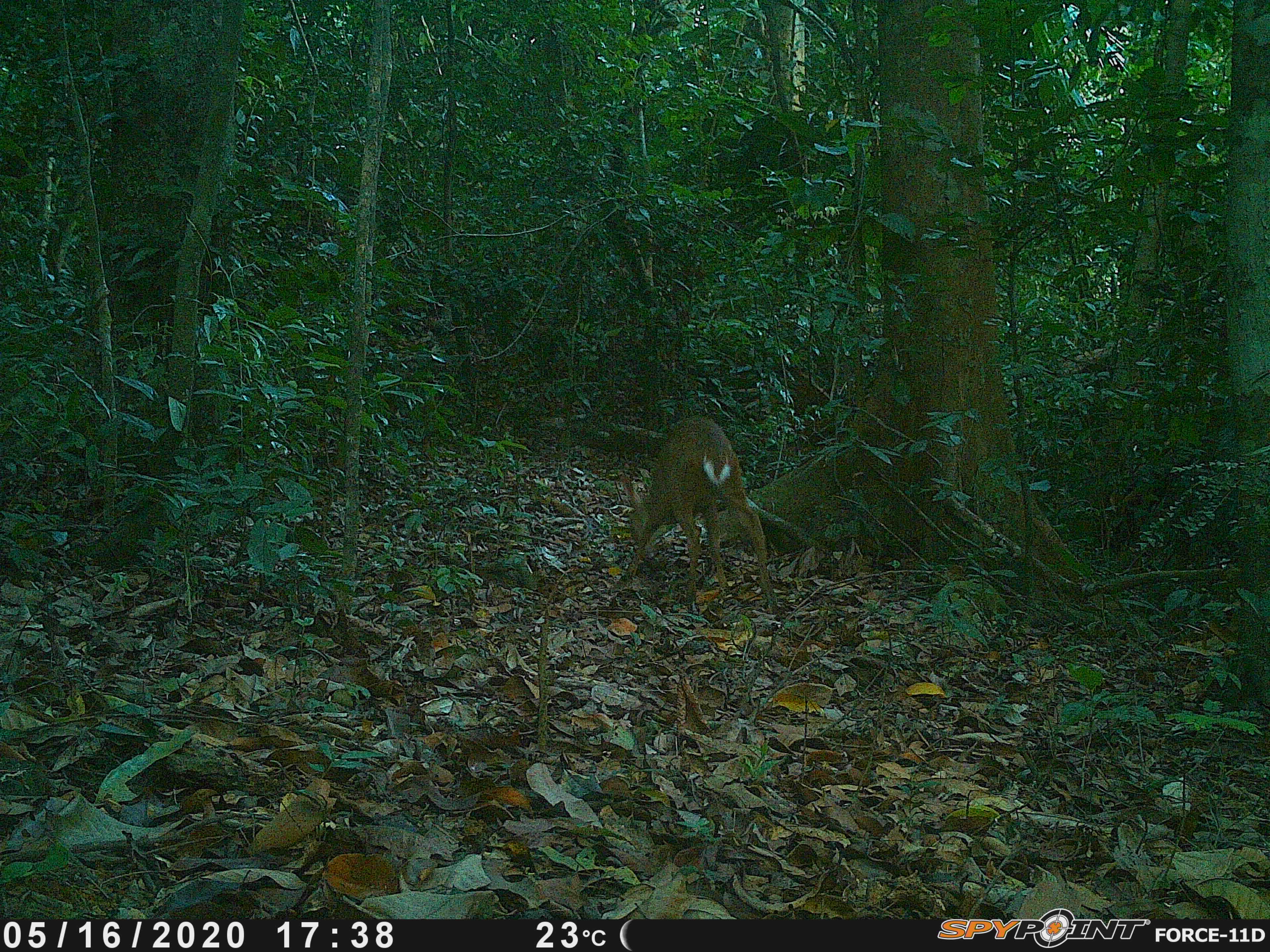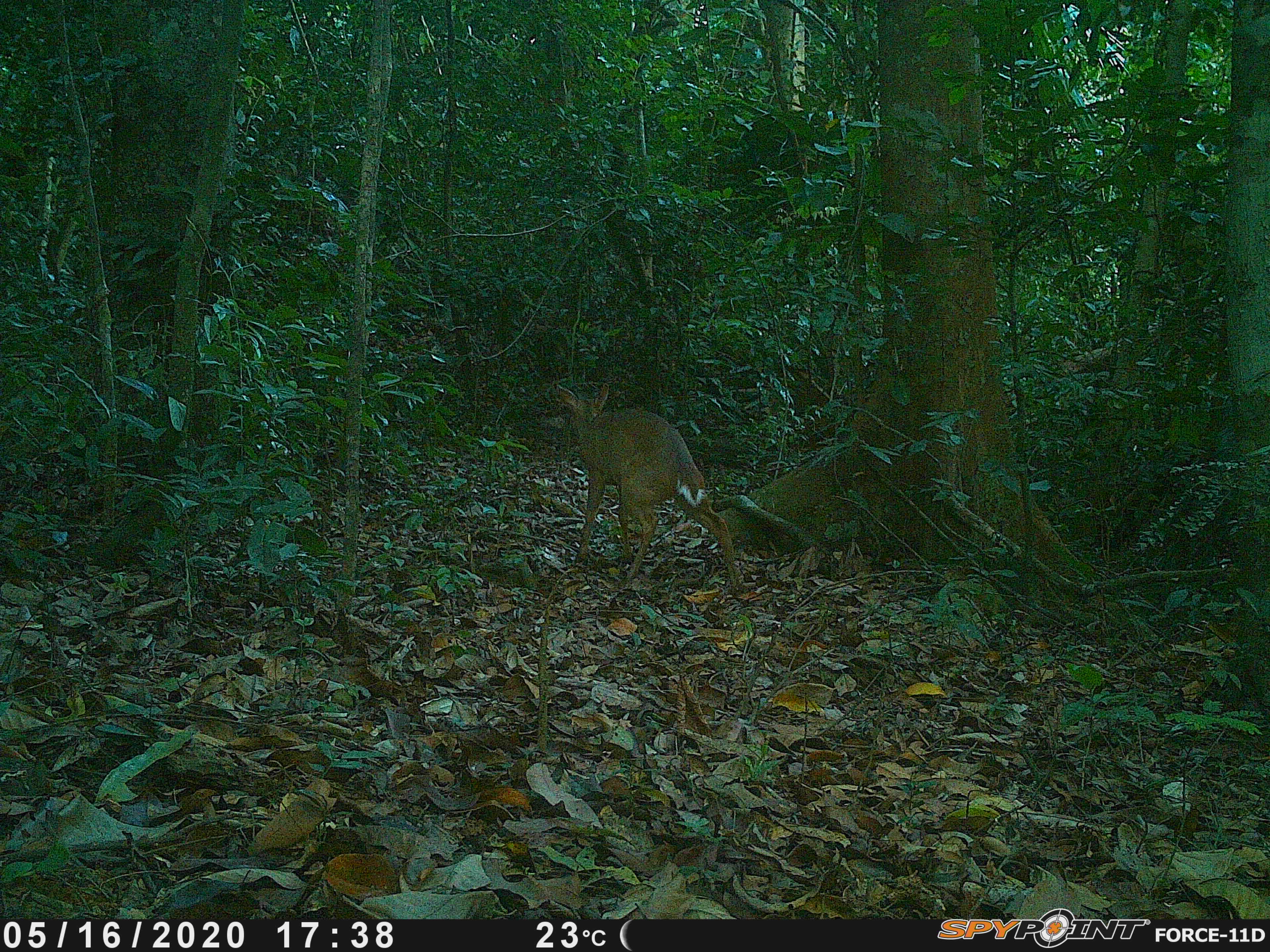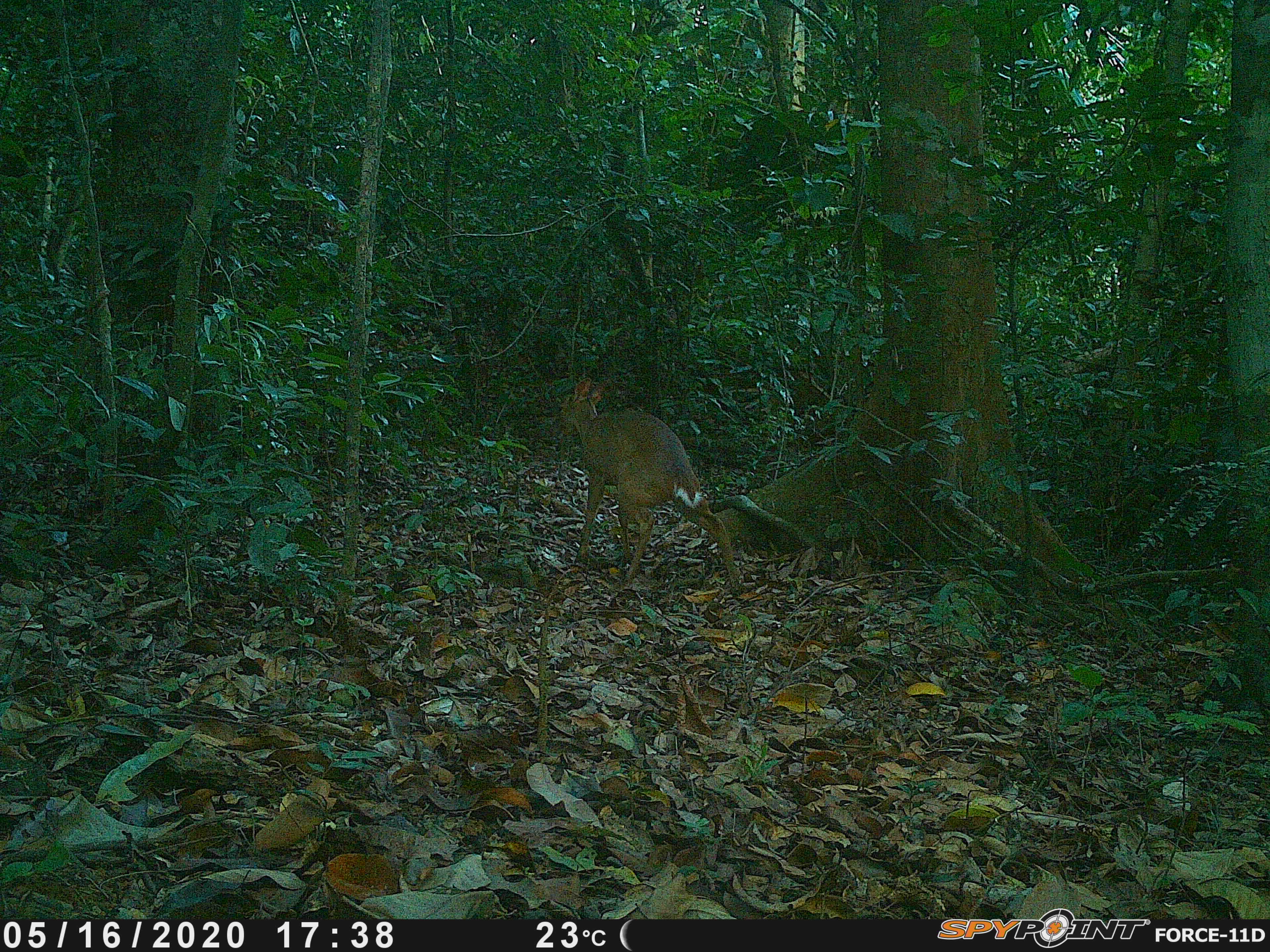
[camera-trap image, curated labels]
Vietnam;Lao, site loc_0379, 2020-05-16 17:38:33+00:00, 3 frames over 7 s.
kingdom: Animalia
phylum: Chordata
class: Mammalia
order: Artiodactyla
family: Cervidae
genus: Muntiacus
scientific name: Muntiacus vuquangensis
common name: large-antlered muntjac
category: large antlered muntjac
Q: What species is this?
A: Large antlered muntjac (large-antlered muntjac) (Muntiacus vuquangensis).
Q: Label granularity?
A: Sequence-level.